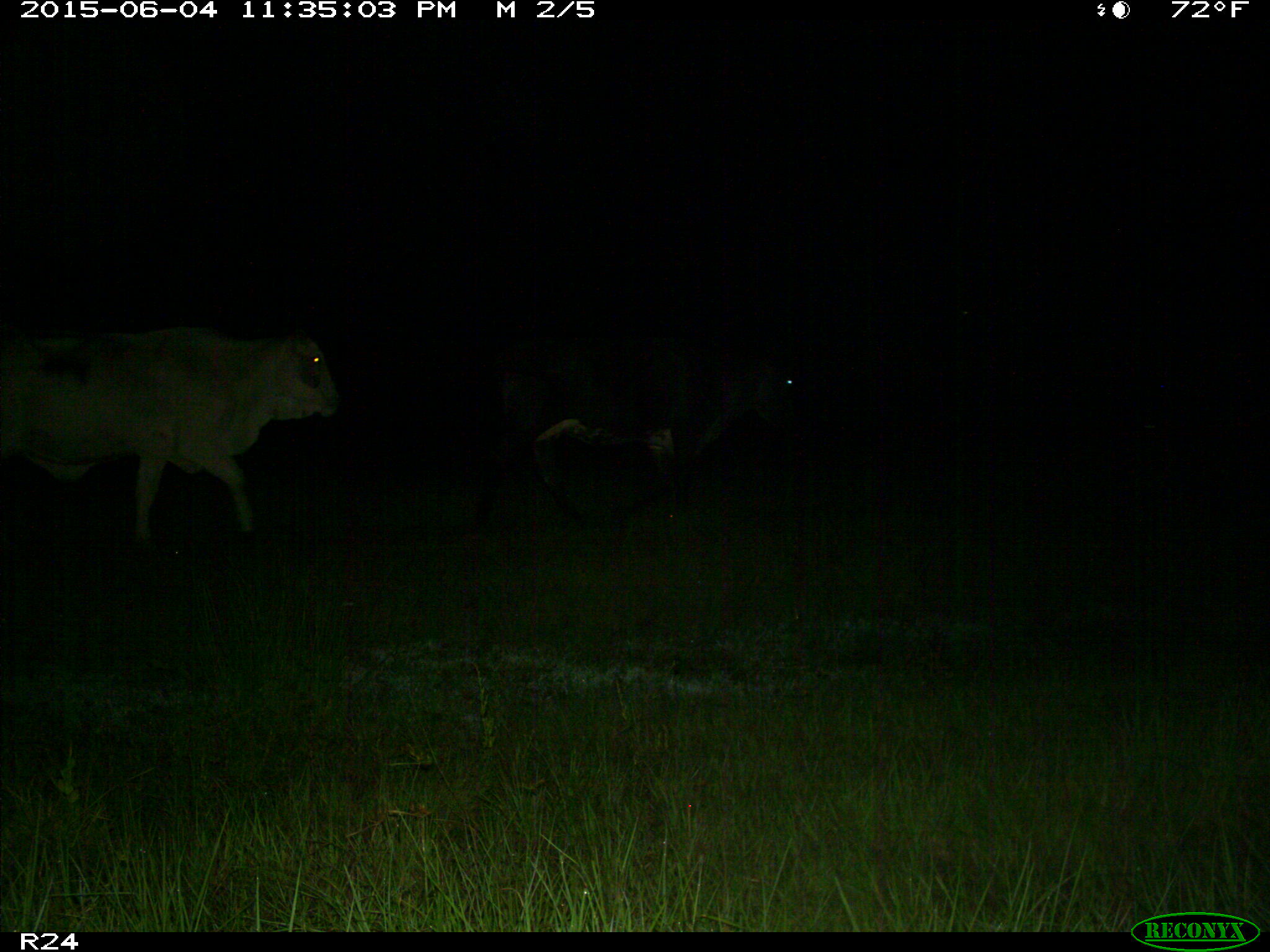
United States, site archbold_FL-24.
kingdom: Animalia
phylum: Chordata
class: Mammalia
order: Artiodactyla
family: Bovidae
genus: Bos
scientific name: Bos taurus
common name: domestic cow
Bos taurus (domestic cow).